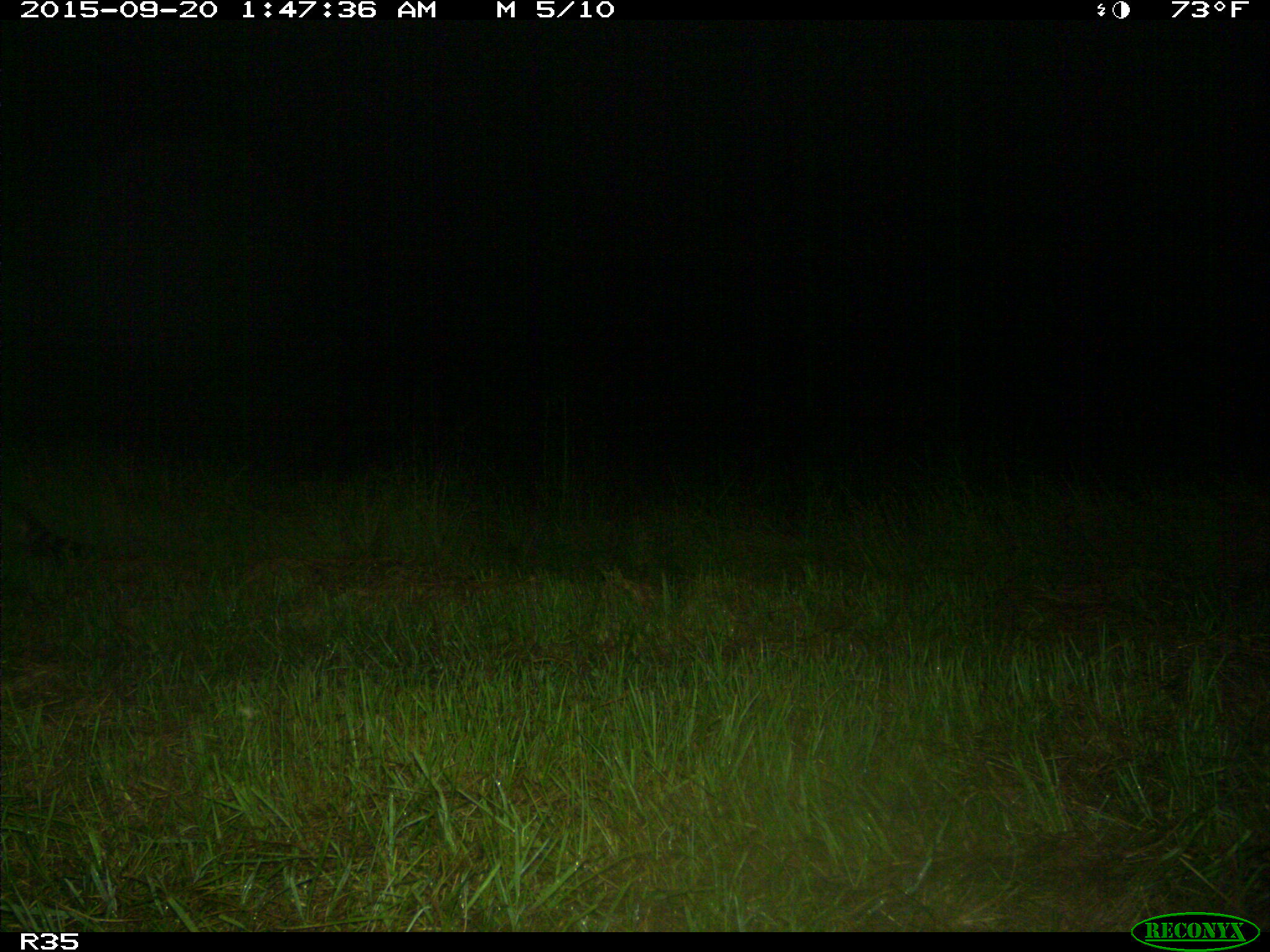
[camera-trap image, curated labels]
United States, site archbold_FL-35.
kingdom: Animalia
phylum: Chordata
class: Mammalia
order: Carnivora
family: Procyonidae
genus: Procyon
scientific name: Procyon lotor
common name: common raccoon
Procyon lotor (common raccoon).